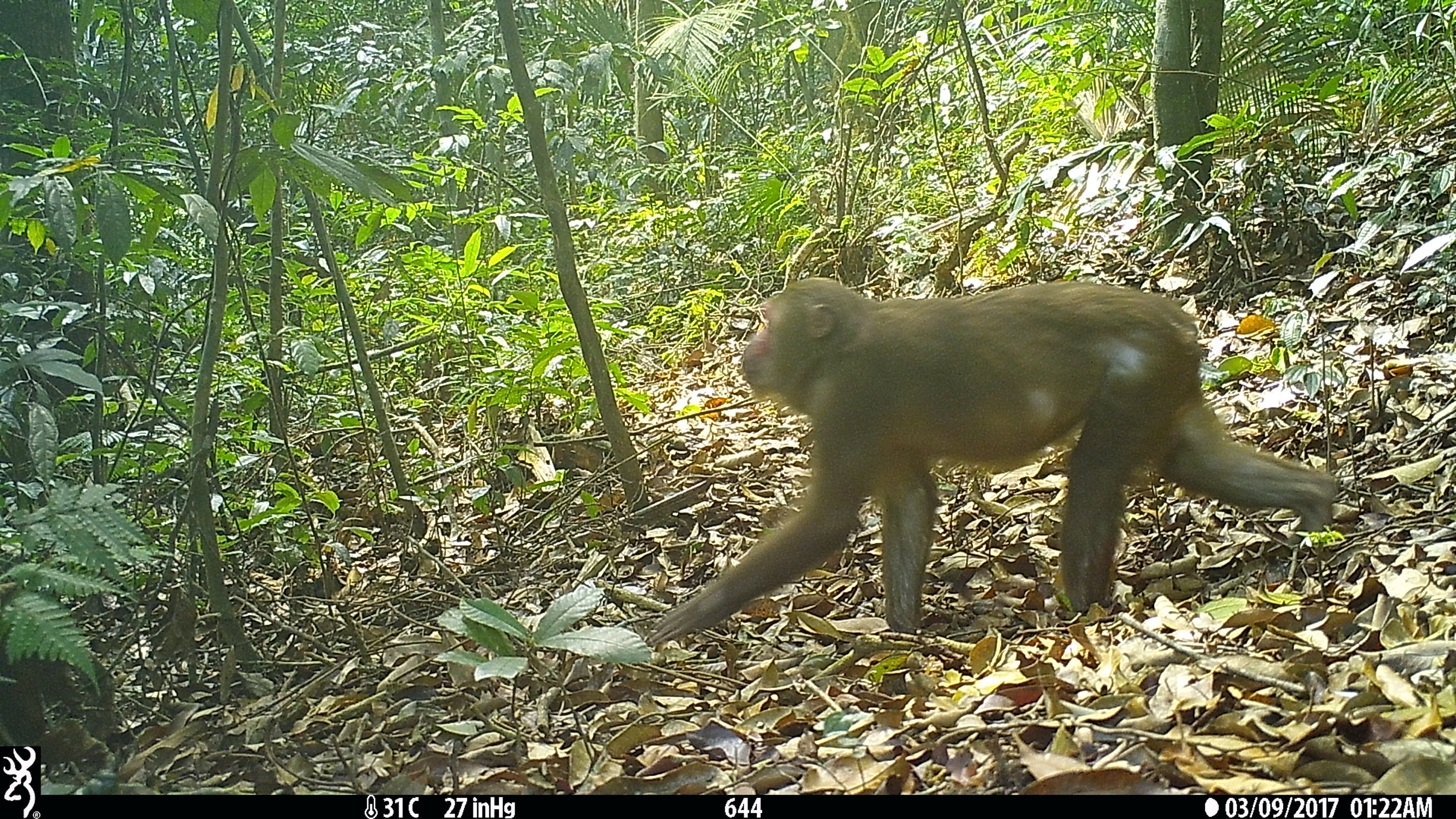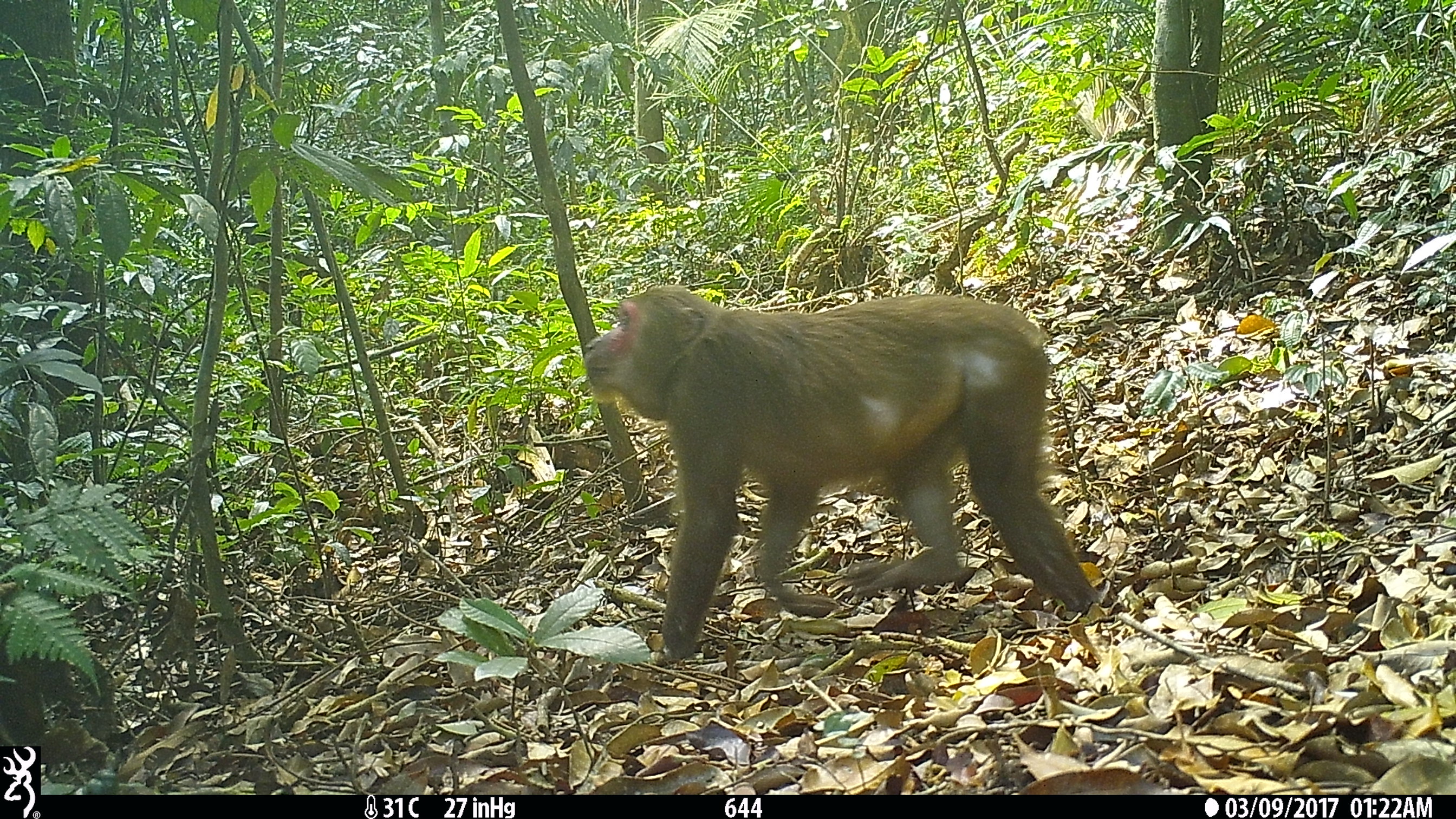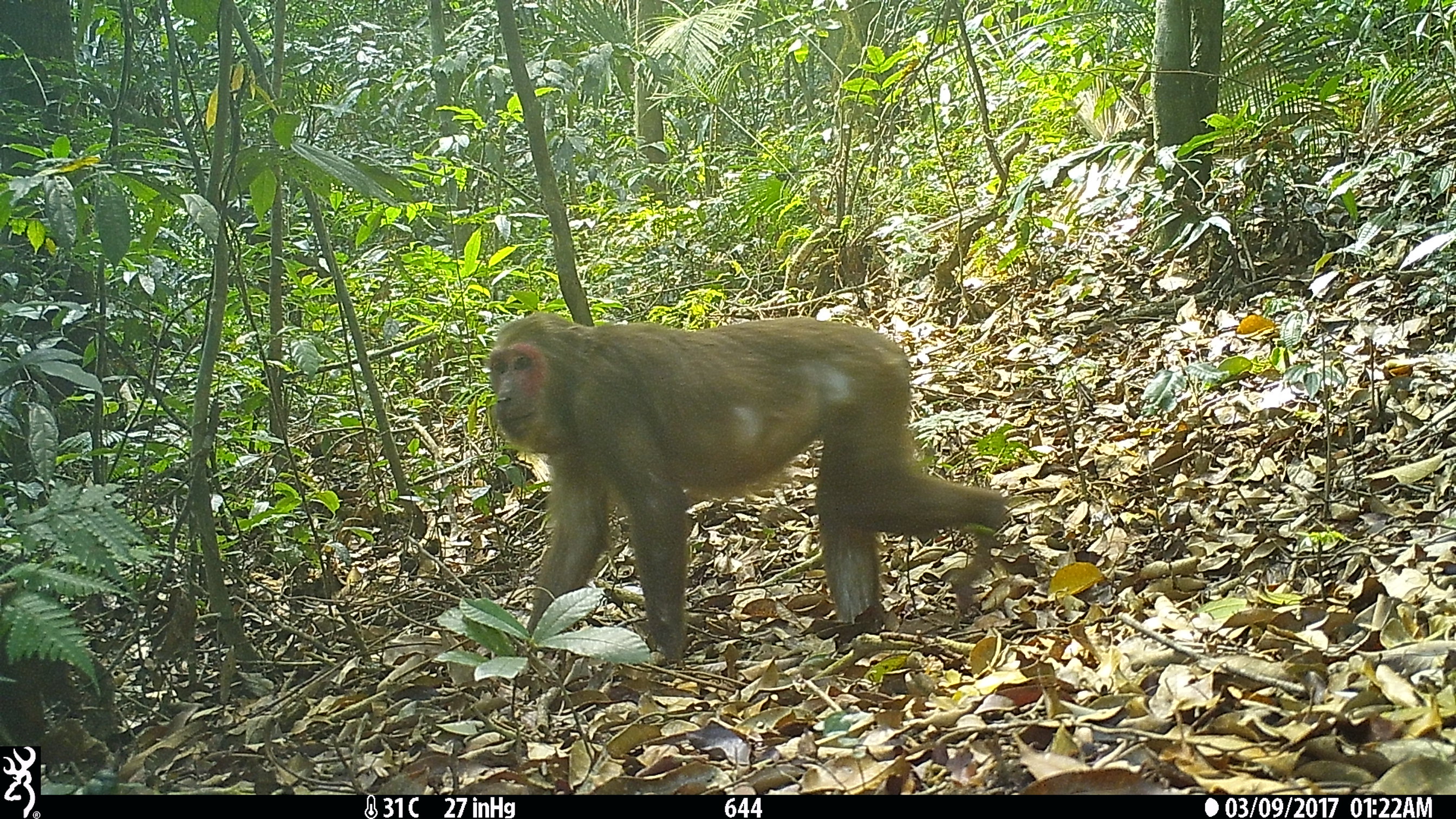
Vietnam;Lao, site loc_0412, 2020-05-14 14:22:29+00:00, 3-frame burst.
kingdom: Animalia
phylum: Chordata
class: Mammalia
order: Primates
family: Cercopithecidae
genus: Macaca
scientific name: Macaca arctoides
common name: stump-tailed macaque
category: stump tailed macaque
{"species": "stump tailed macaque (stump-tailed macaque) (Macaca arctoides)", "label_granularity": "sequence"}